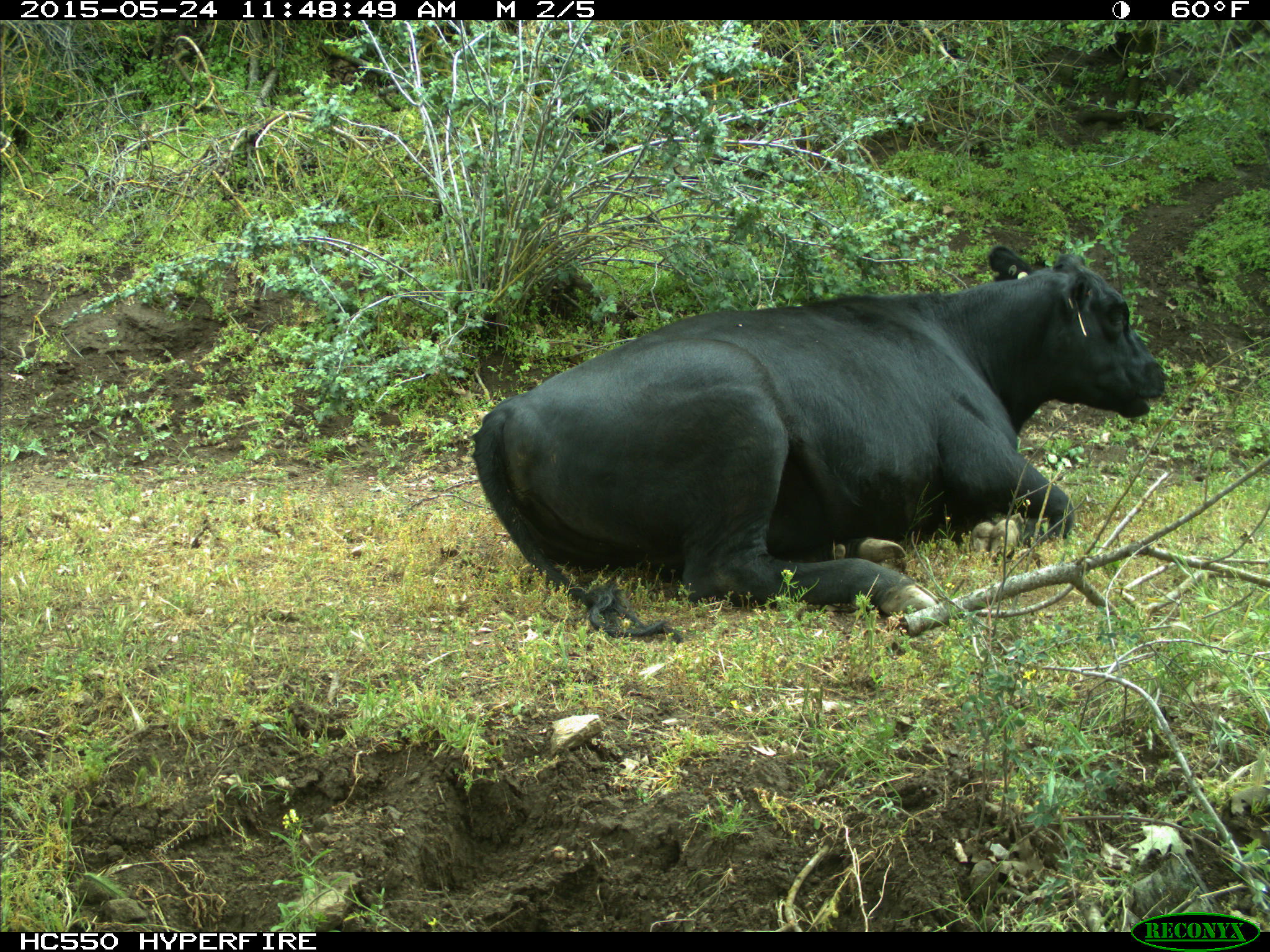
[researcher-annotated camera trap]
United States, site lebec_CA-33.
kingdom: Animalia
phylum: Chordata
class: Mammalia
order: Artiodactyla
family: Bovidae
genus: Bos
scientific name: Bos taurus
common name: domestic cow